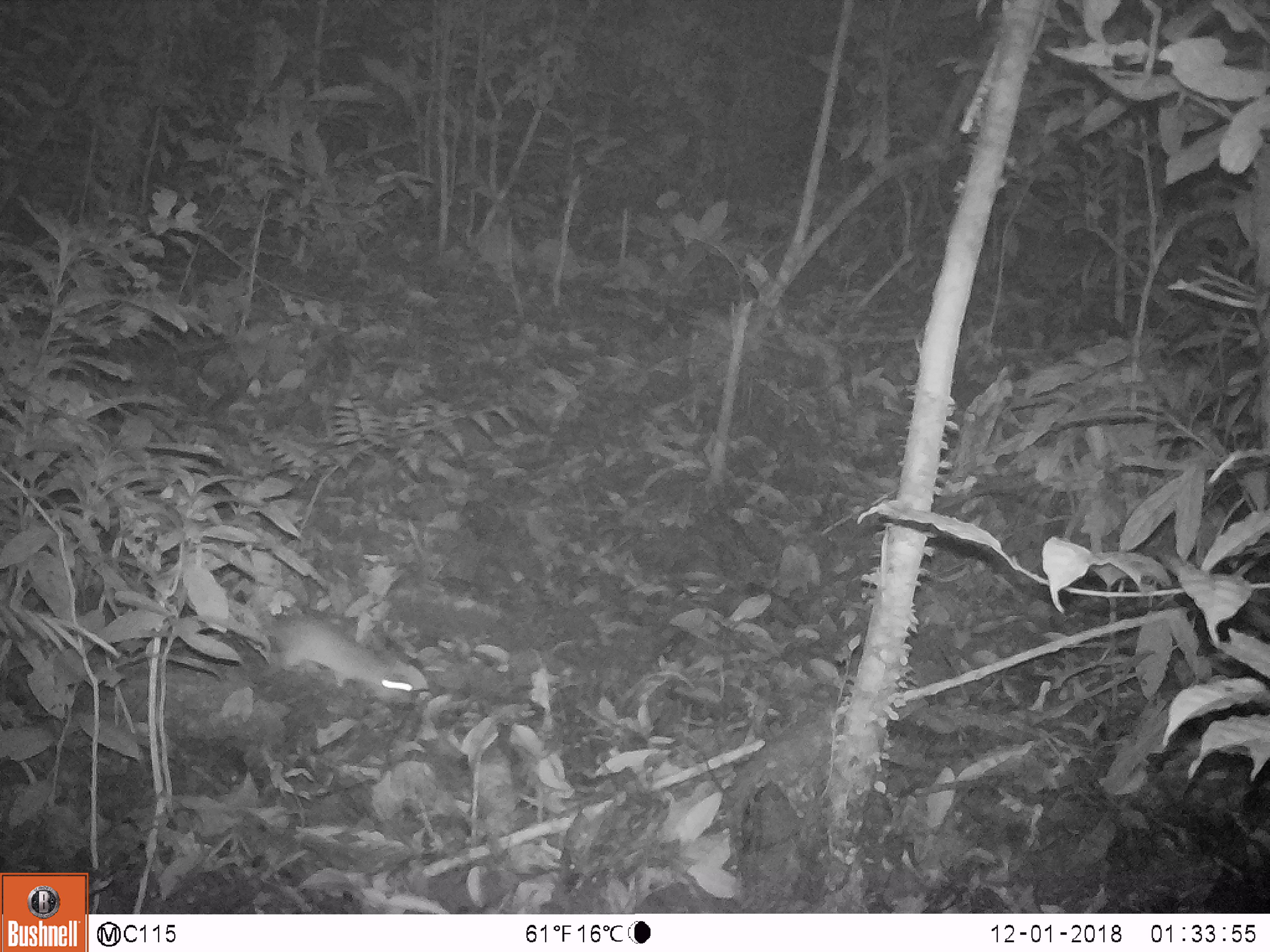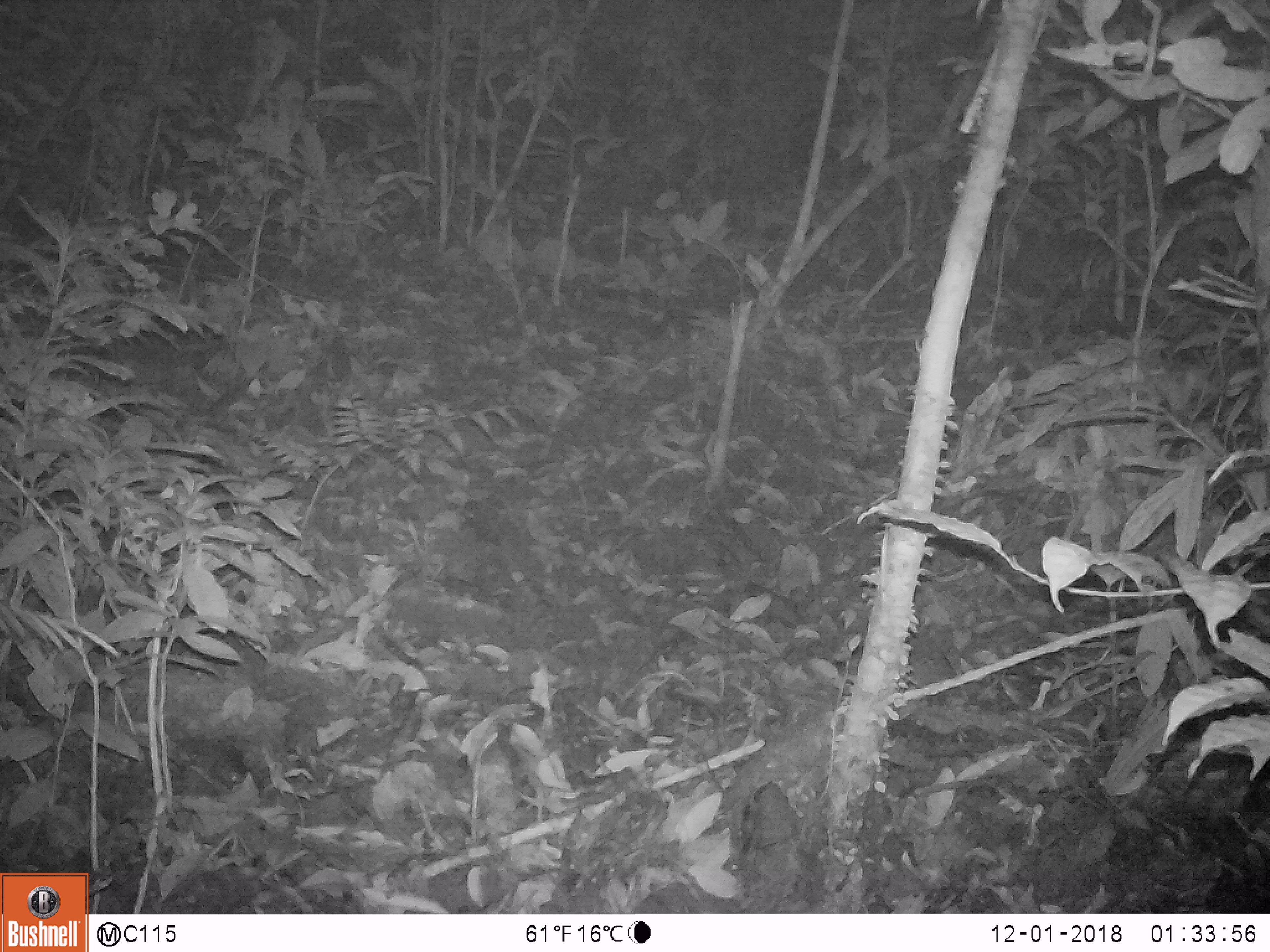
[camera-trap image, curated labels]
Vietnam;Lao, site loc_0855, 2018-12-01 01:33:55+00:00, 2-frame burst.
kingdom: Animalia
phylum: Chordata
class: Mammalia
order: Rodentia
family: Muridae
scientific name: Muridae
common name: old-world mice and rats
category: unidentified murid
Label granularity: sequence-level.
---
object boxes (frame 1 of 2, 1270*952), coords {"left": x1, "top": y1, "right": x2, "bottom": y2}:
unidentified murid: {"left": 234, "top": 580, "right": 413, "bottom": 700}